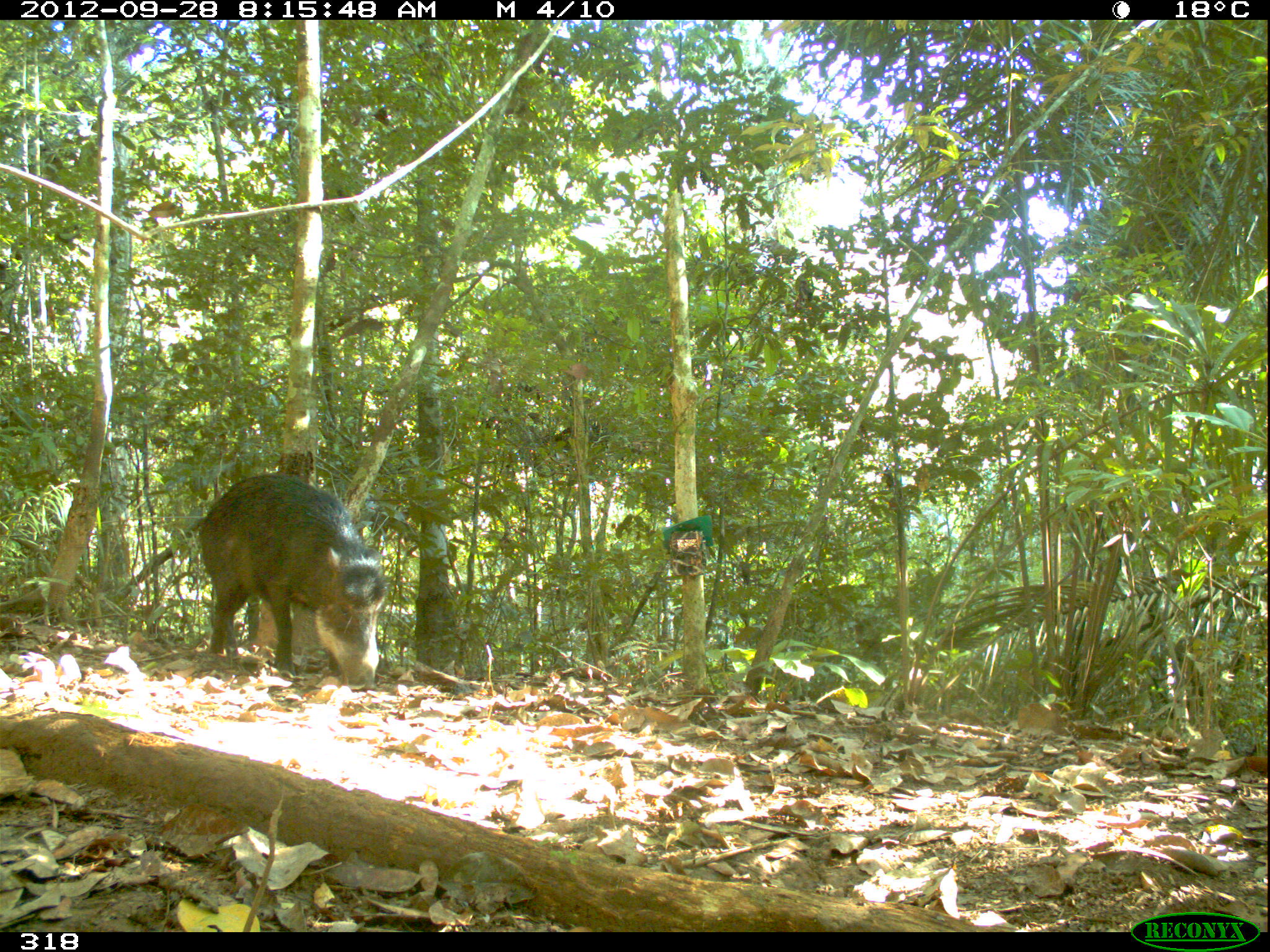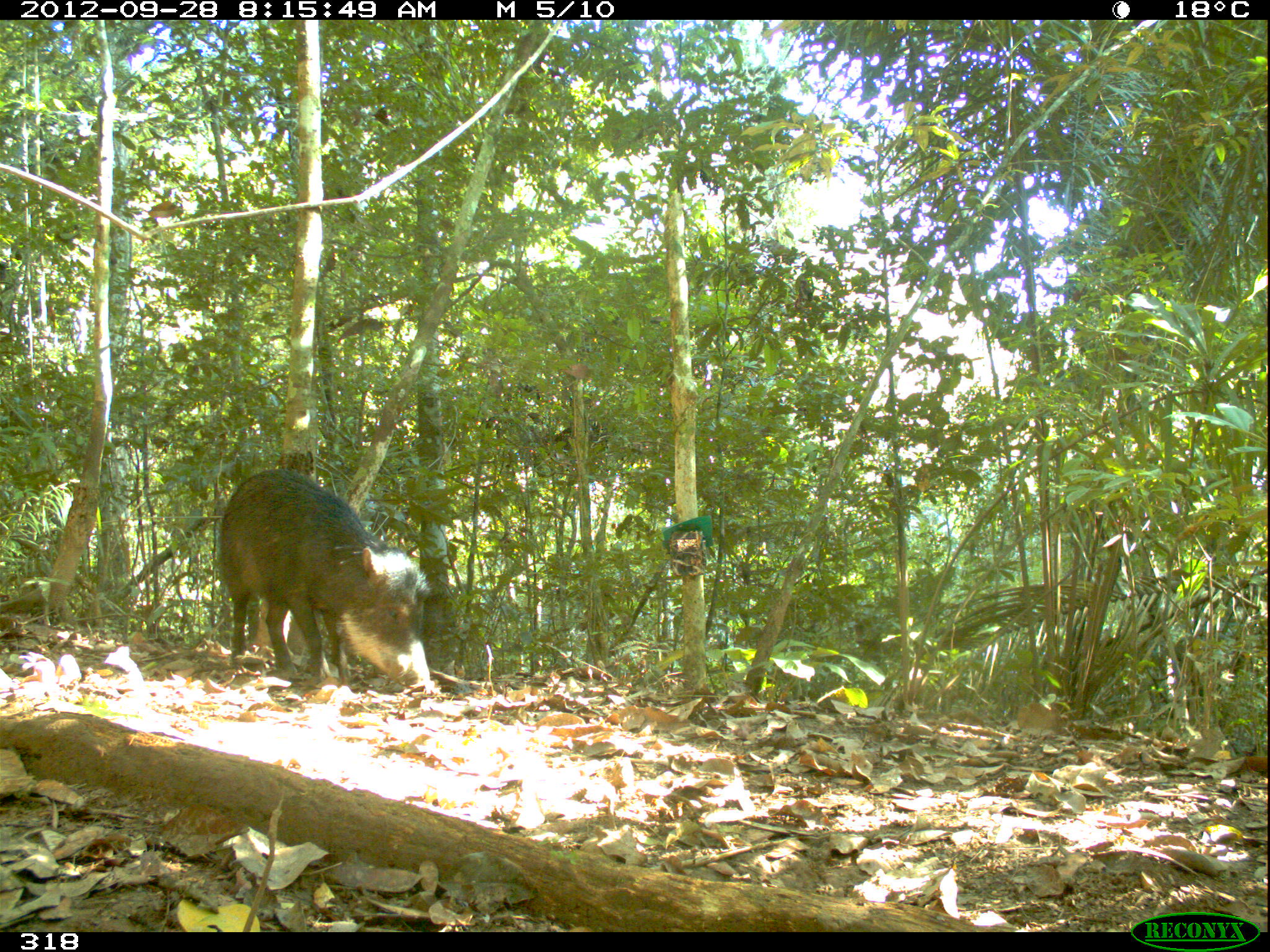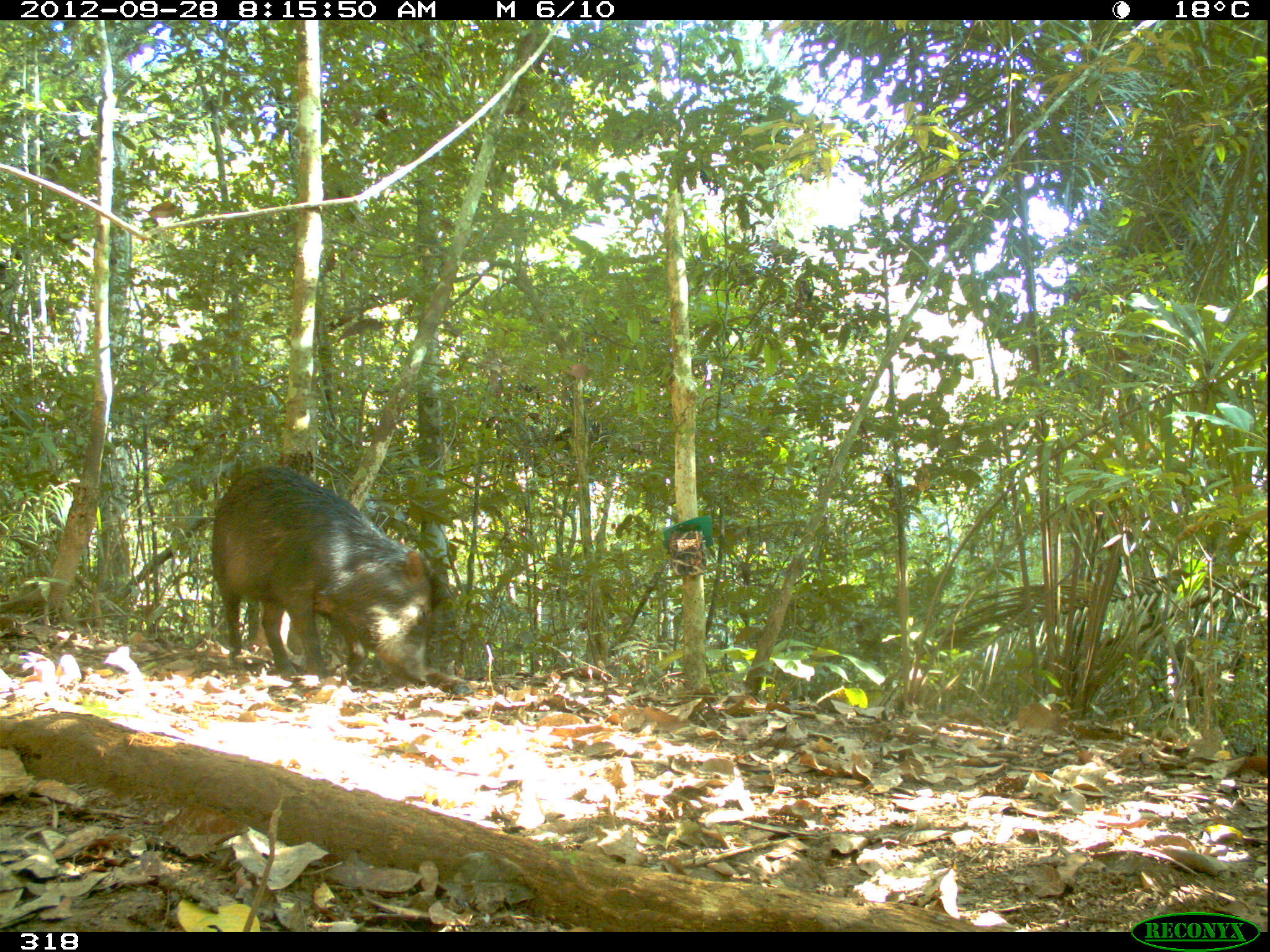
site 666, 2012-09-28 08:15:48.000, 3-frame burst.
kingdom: Animalia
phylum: Chordata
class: Mammalia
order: Artiodactyla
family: Tayassuidae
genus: Tayassu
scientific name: Tayassu pecari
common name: white-lipped peccary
Tayassu pecari (white-lipped peccary).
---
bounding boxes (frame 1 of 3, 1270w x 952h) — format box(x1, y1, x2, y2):
tayassu pecari: box(194, 470, 388, 692)